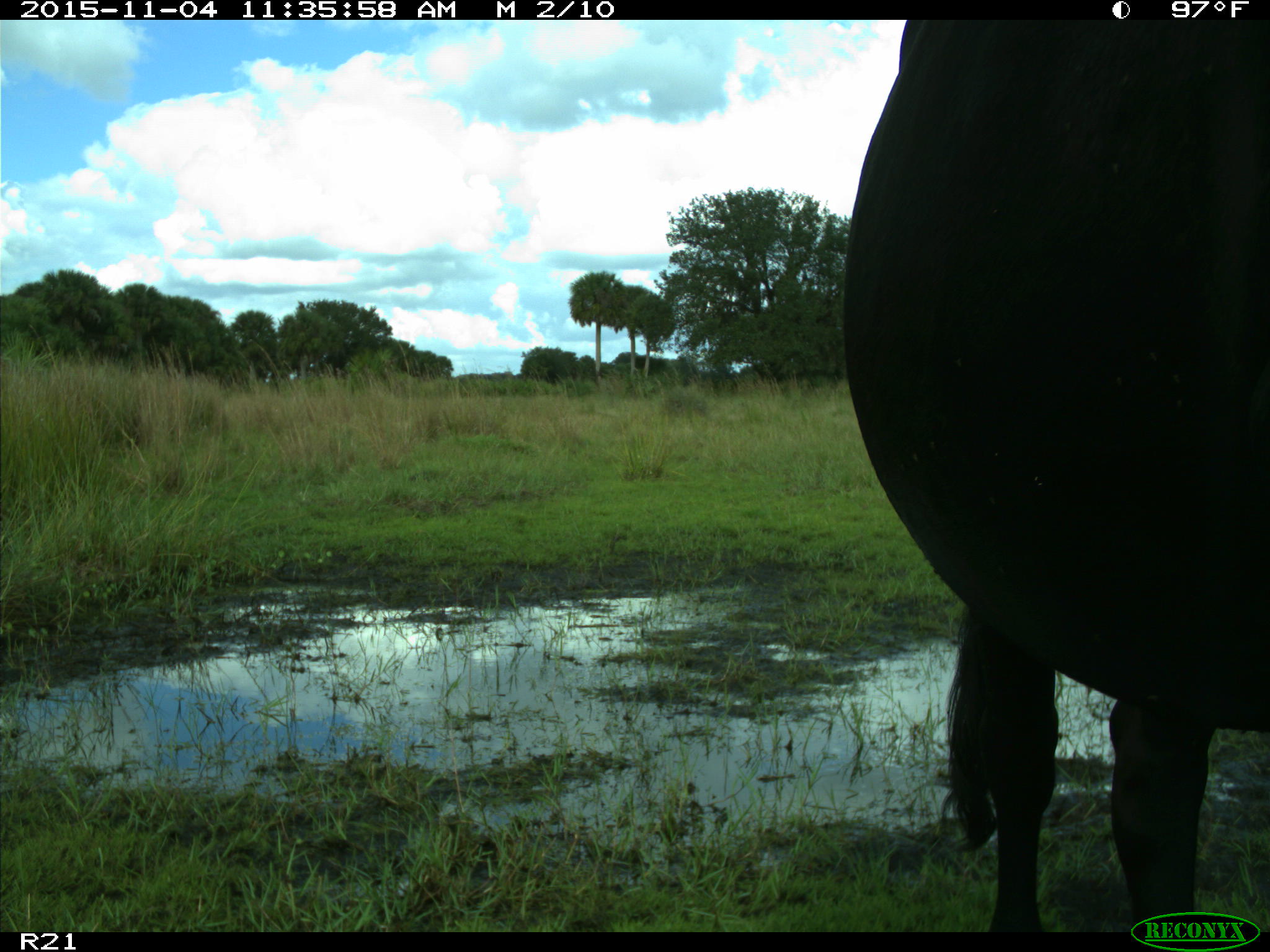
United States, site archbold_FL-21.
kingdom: Animalia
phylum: Chordata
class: Mammalia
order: Artiodactyla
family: Bovidae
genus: Bos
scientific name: Bos taurus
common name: domestic cow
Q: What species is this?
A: Bos taurus (domestic cow).